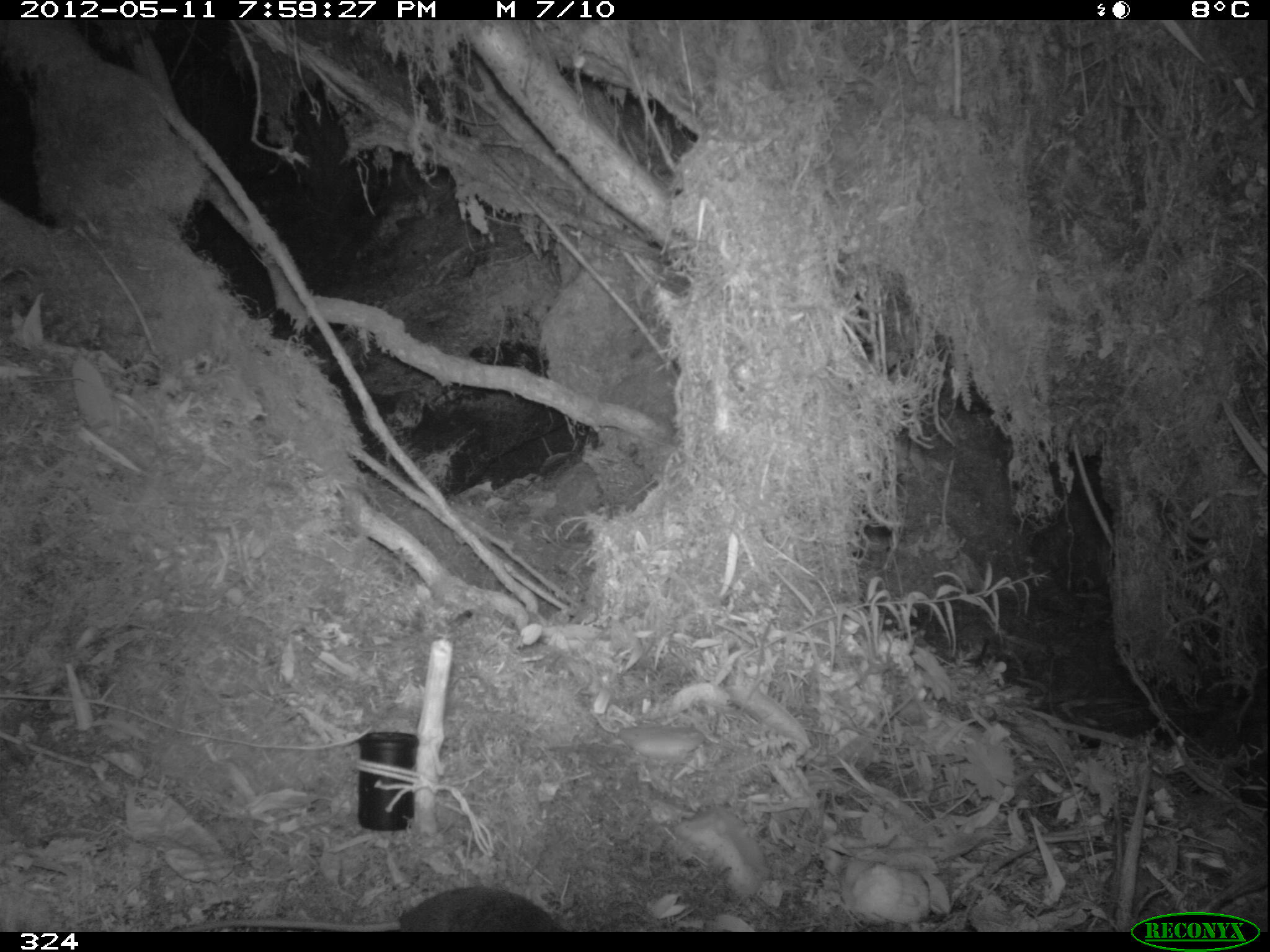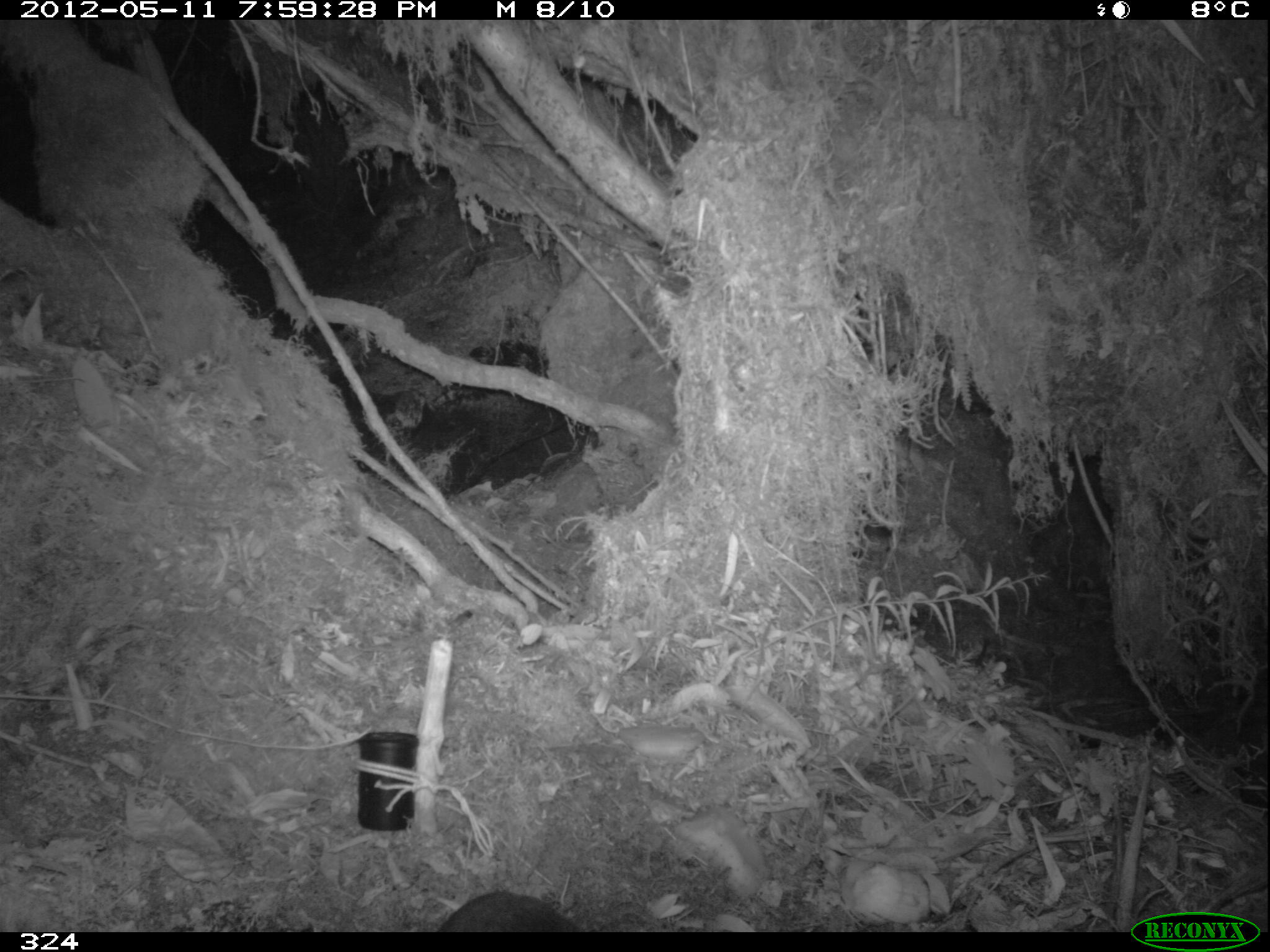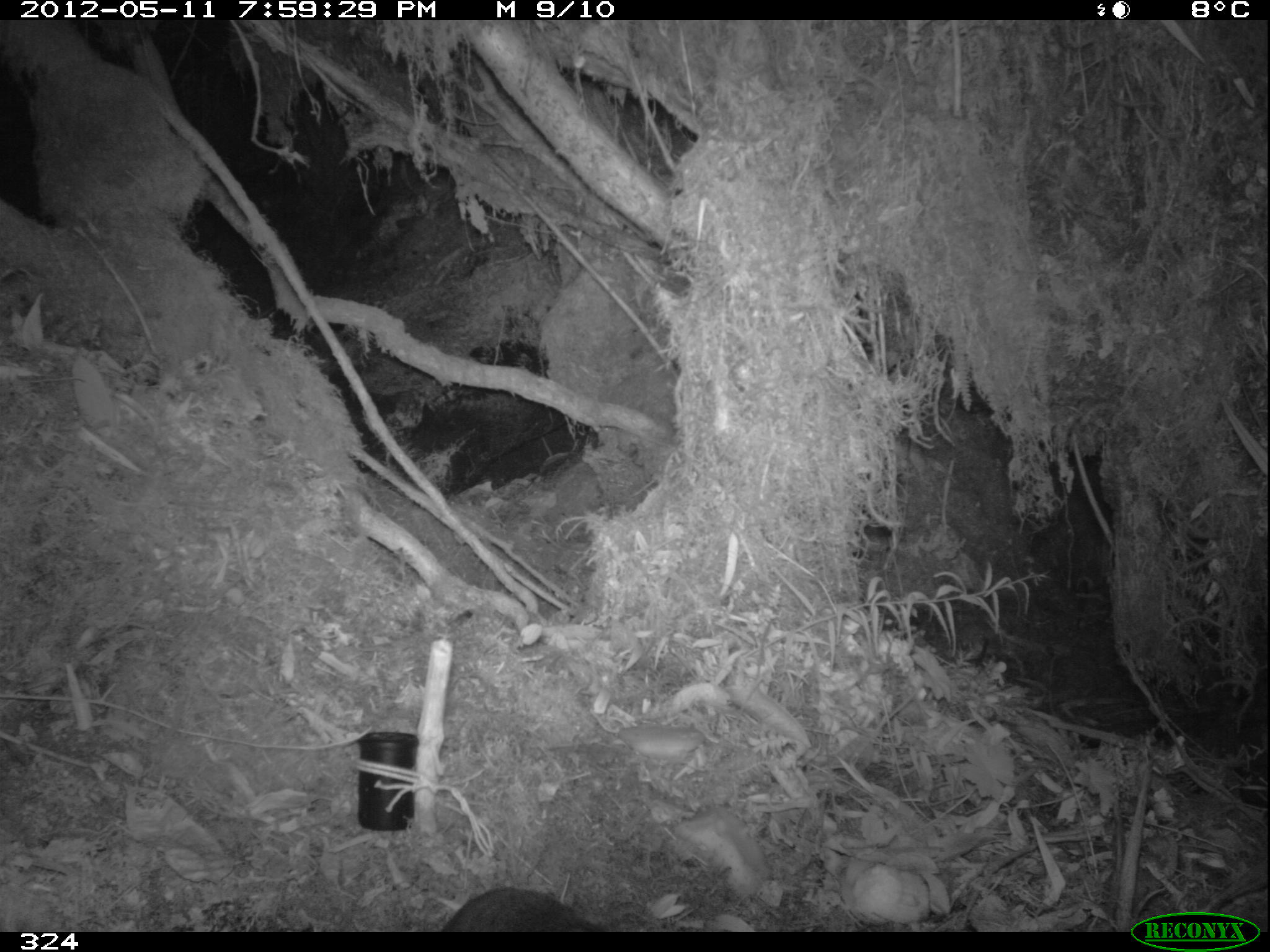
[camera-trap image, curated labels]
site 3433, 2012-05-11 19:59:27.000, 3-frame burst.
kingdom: Animalia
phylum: Chordata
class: Mammalia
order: Rodentia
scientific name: Rodentia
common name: rodents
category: unknown rodent